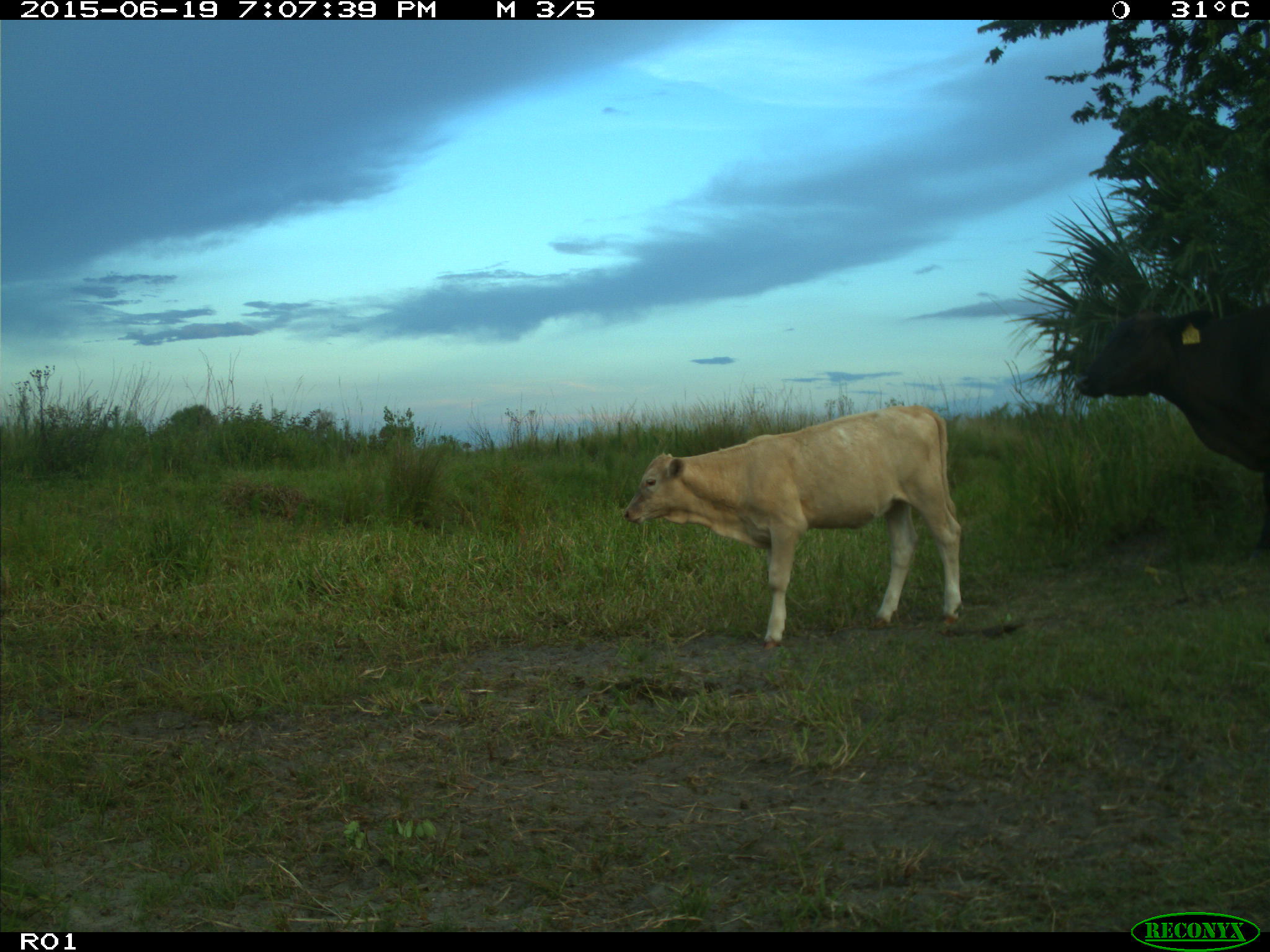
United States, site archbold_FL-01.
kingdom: Animalia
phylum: Chordata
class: Mammalia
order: Artiodactyla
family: Bovidae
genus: Bos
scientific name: Bos taurus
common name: domestic cow